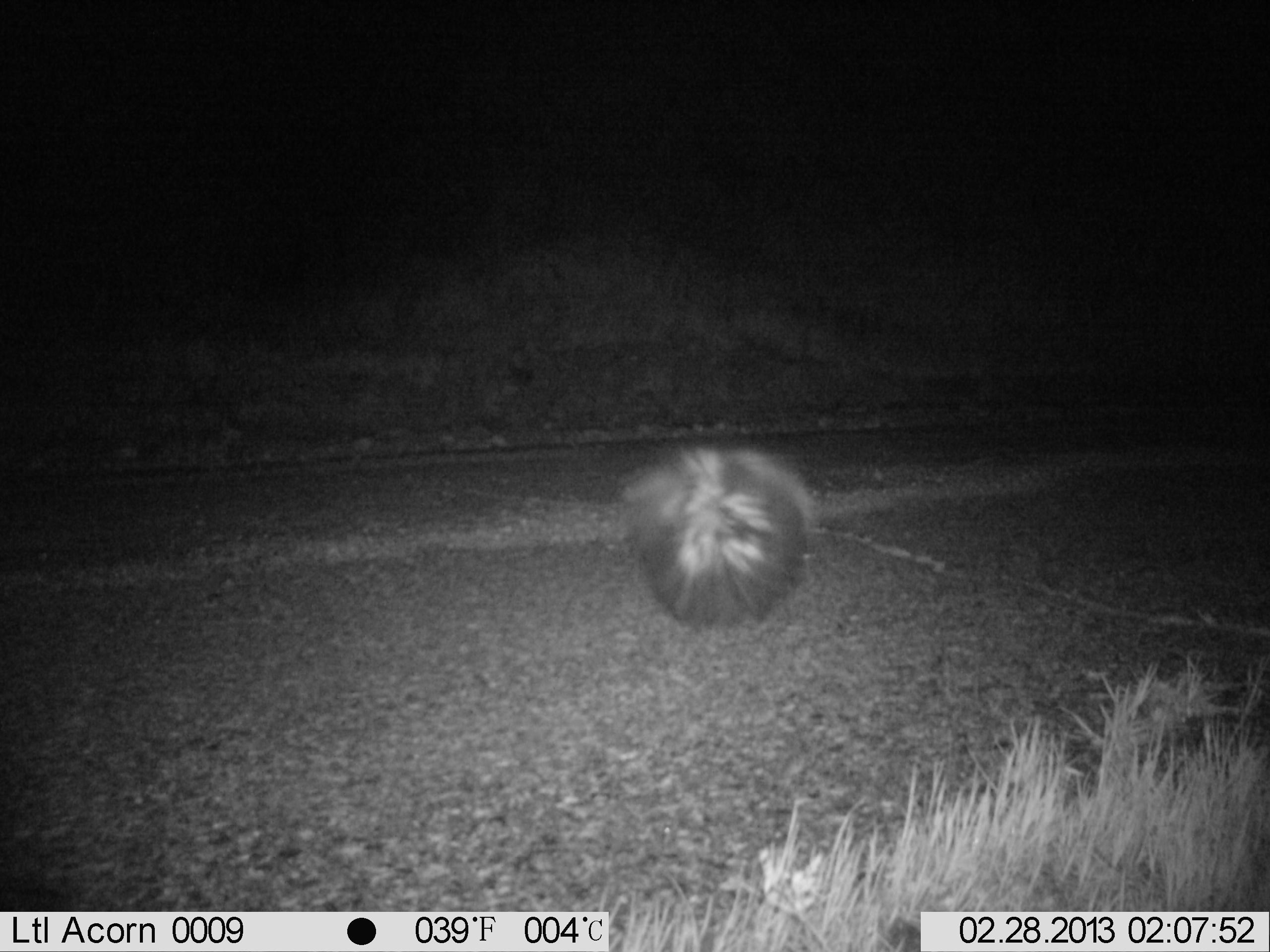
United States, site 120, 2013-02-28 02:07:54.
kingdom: Animalia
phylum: Chordata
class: Mammalia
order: Carnivora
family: Mephitidae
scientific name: Mephitidae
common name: skunk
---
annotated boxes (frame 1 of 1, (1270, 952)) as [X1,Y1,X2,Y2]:
skunk: [605,408,822,636]